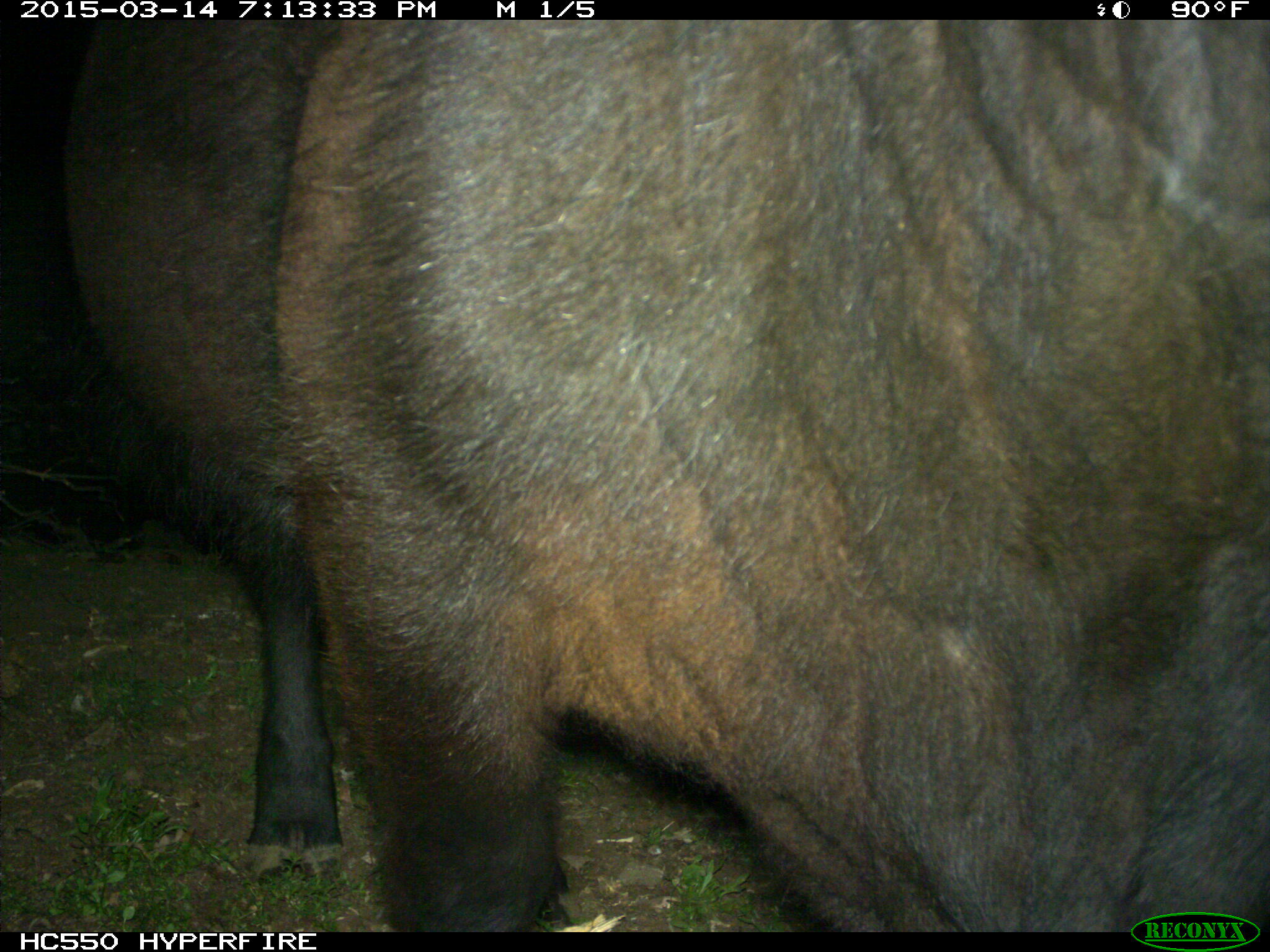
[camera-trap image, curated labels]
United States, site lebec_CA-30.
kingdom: Animalia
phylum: Chordata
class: Mammalia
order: Artiodactyla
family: Bovidae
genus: Bos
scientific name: Bos taurus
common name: domestic cow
Bos taurus (domestic cow).